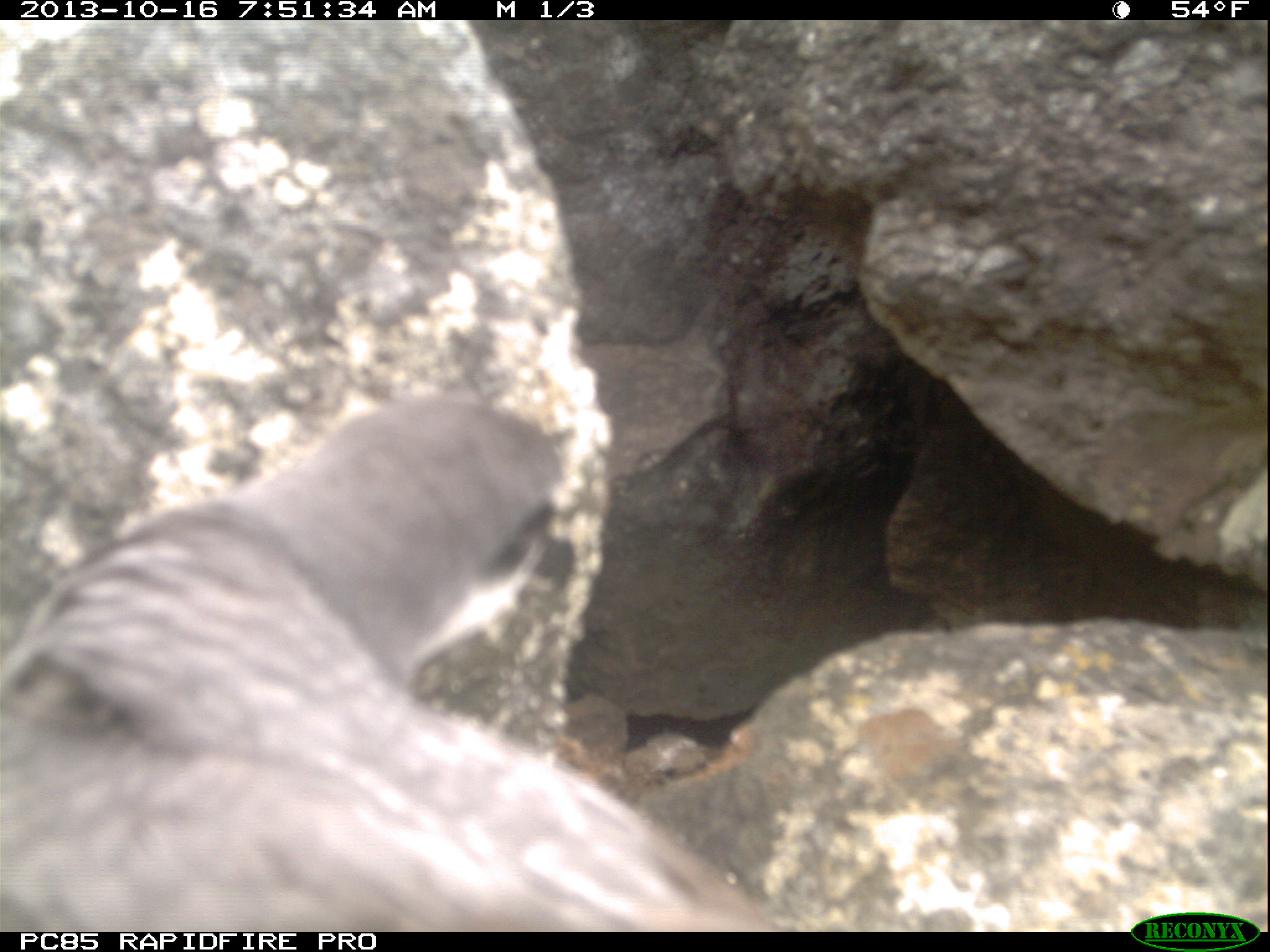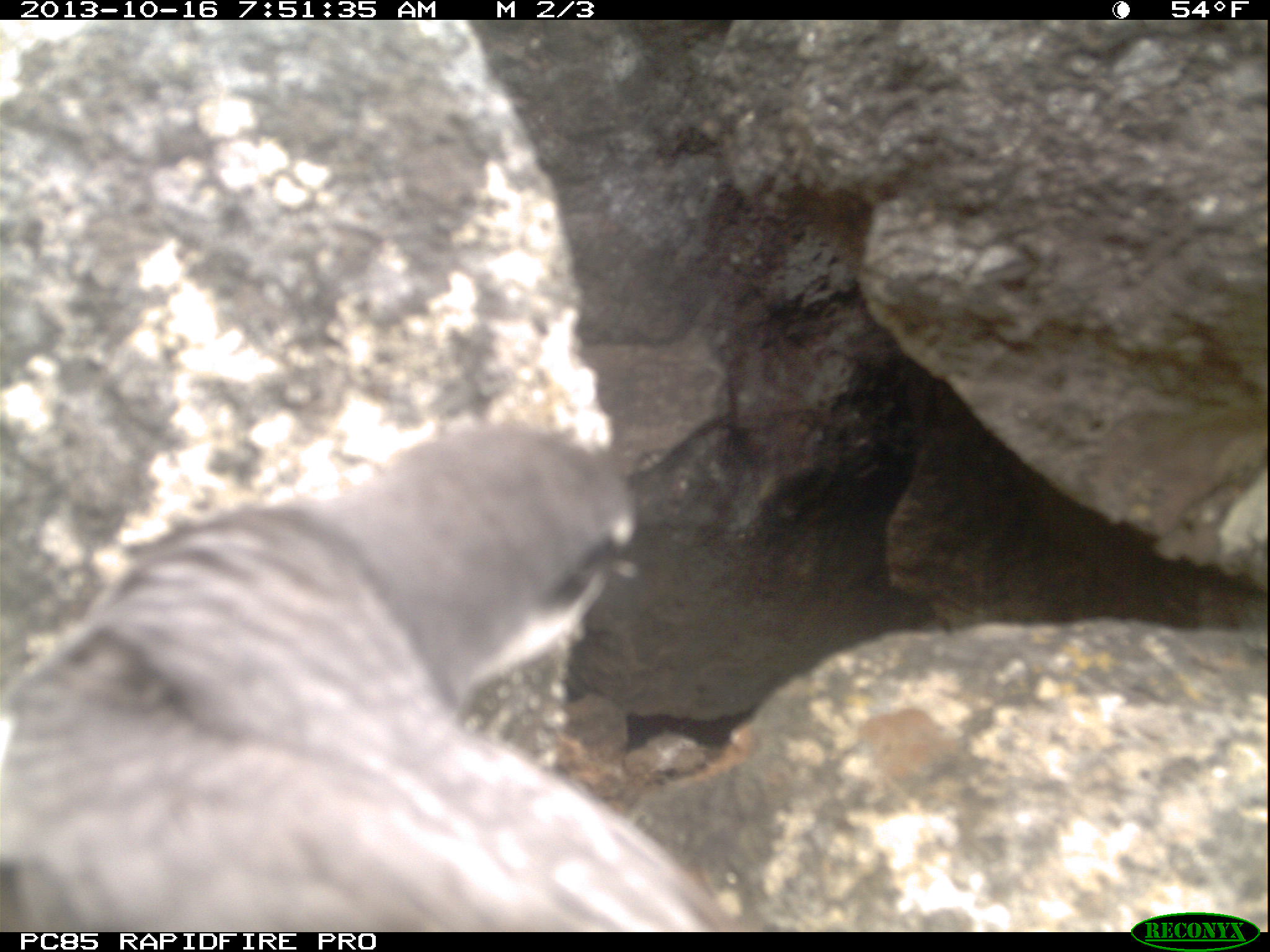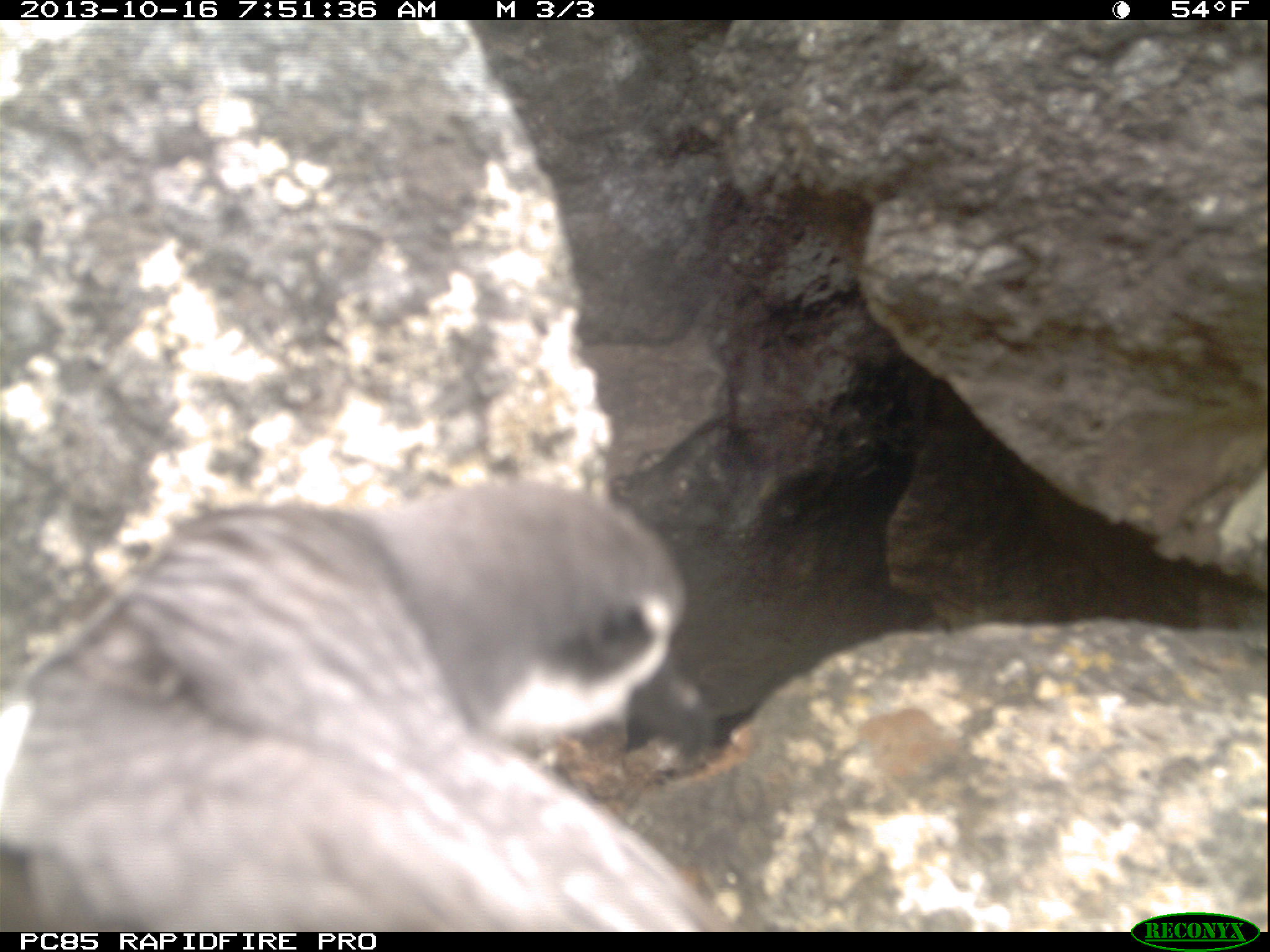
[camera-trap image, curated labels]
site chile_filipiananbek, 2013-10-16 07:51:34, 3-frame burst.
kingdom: Animalia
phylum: Chordata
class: Aves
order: Procellariiformes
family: Procellariidae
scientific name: Procellariidae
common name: petrel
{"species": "petrel (Procellariidae)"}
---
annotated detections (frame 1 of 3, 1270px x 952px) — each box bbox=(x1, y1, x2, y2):
petrel: bbox=(3, 389, 731, 925)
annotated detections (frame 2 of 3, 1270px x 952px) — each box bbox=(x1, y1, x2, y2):
petrel: bbox=(1, 415, 737, 936)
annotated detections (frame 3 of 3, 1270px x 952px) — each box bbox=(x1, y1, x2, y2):
petrel: bbox=(6, 483, 735, 933)